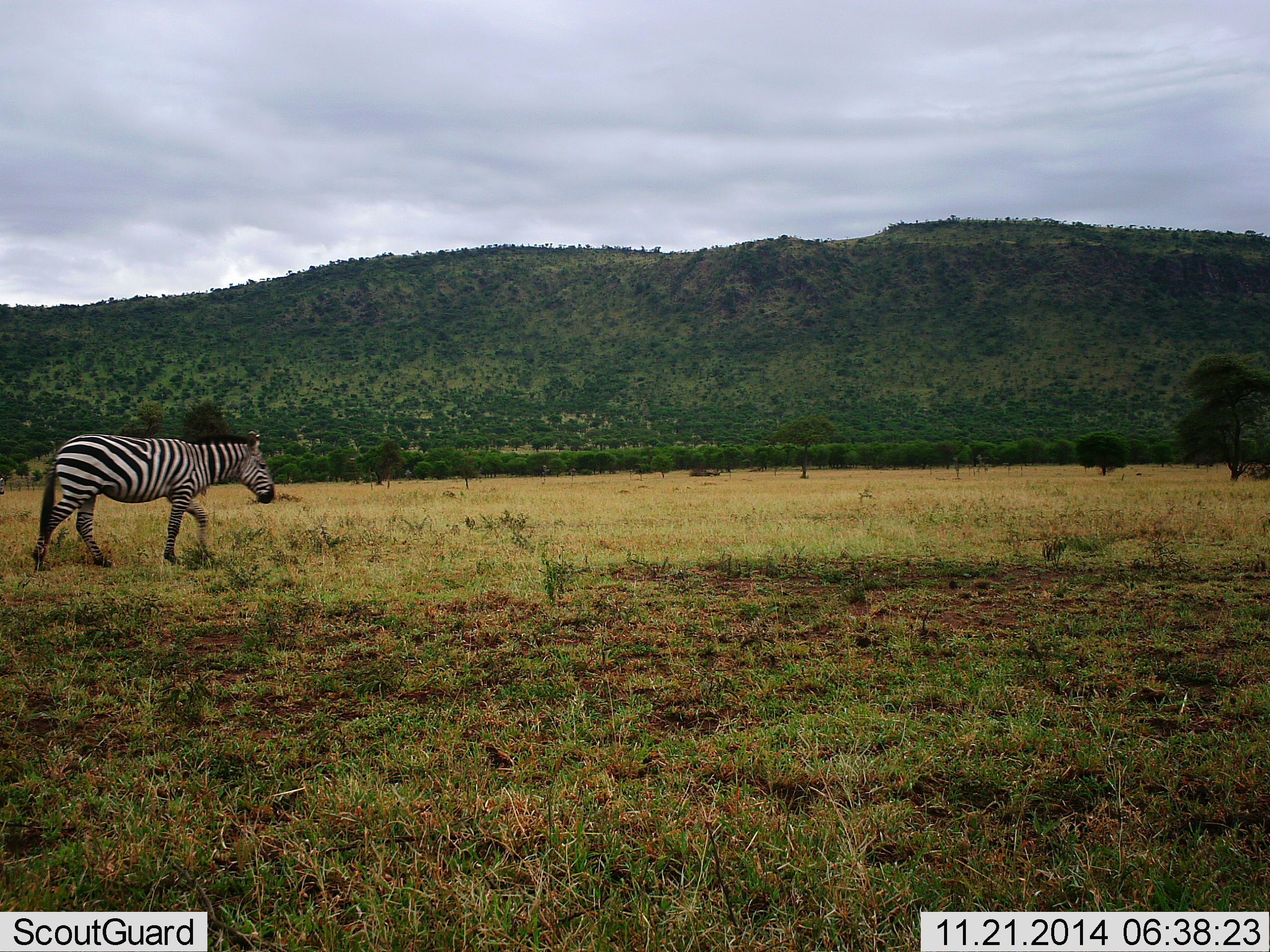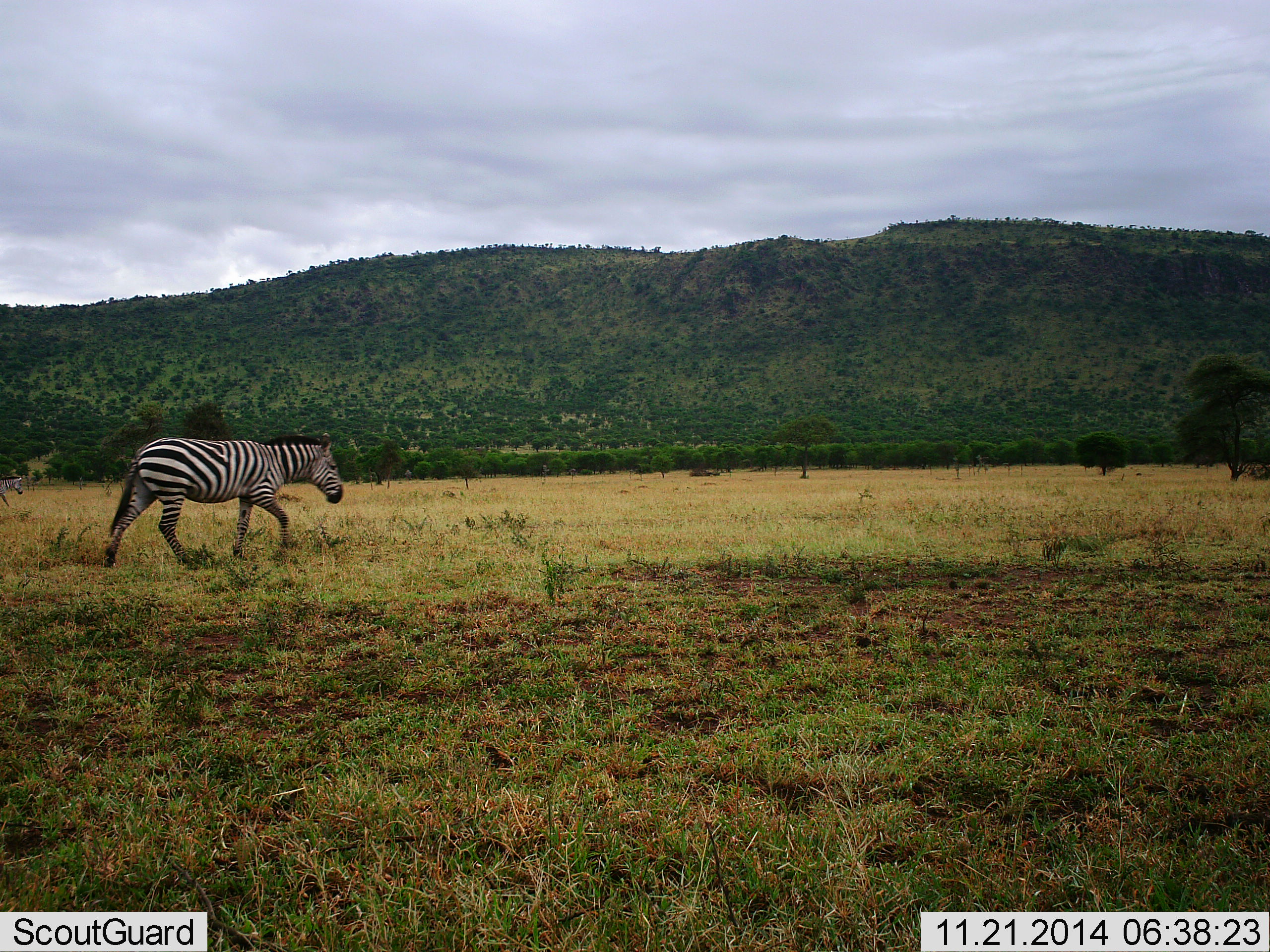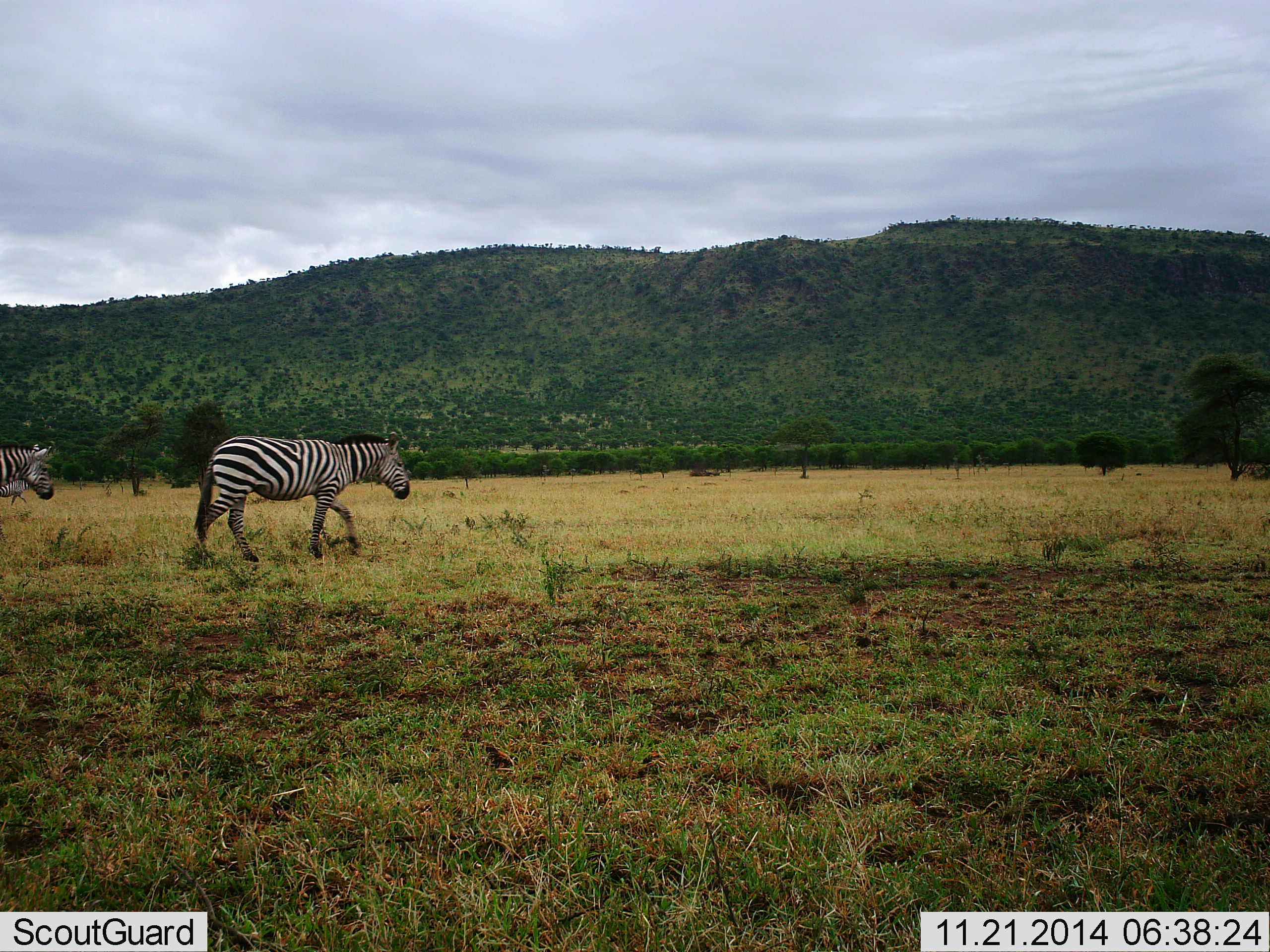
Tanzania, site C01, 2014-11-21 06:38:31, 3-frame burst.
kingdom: Animalia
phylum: Chordata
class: Mammalia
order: Perissodactyla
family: Equidae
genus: Equus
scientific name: Equus quagga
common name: plains zebra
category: zebra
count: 2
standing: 0%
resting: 0%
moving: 100%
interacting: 0%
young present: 10%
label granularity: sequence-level